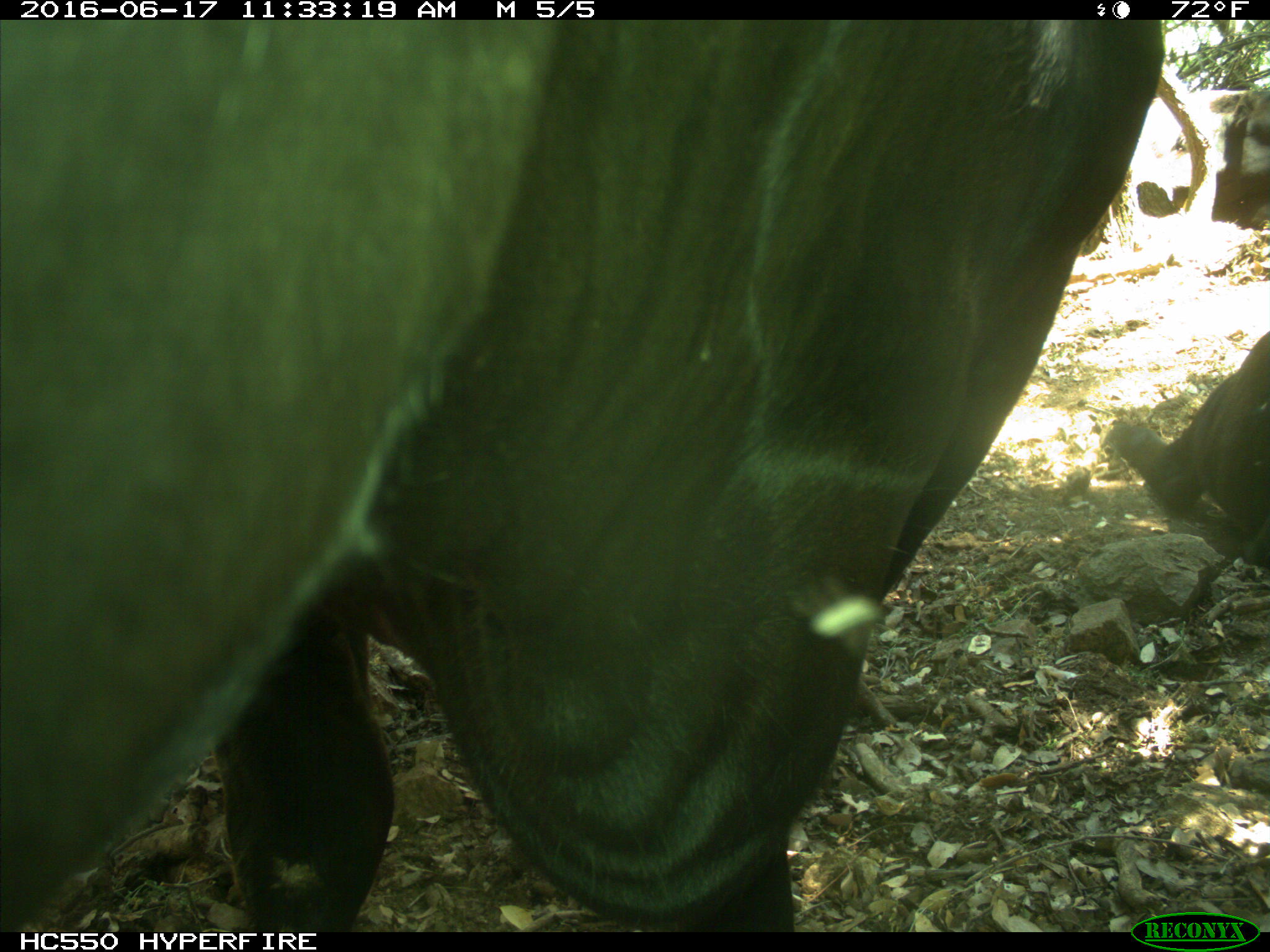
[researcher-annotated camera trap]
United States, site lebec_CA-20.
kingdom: Animalia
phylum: Chordata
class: Mammalia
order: Artiodactyla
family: Bovidae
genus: Bos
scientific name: Bos taurus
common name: domestic cow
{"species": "Bos taurus (domestic cow)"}